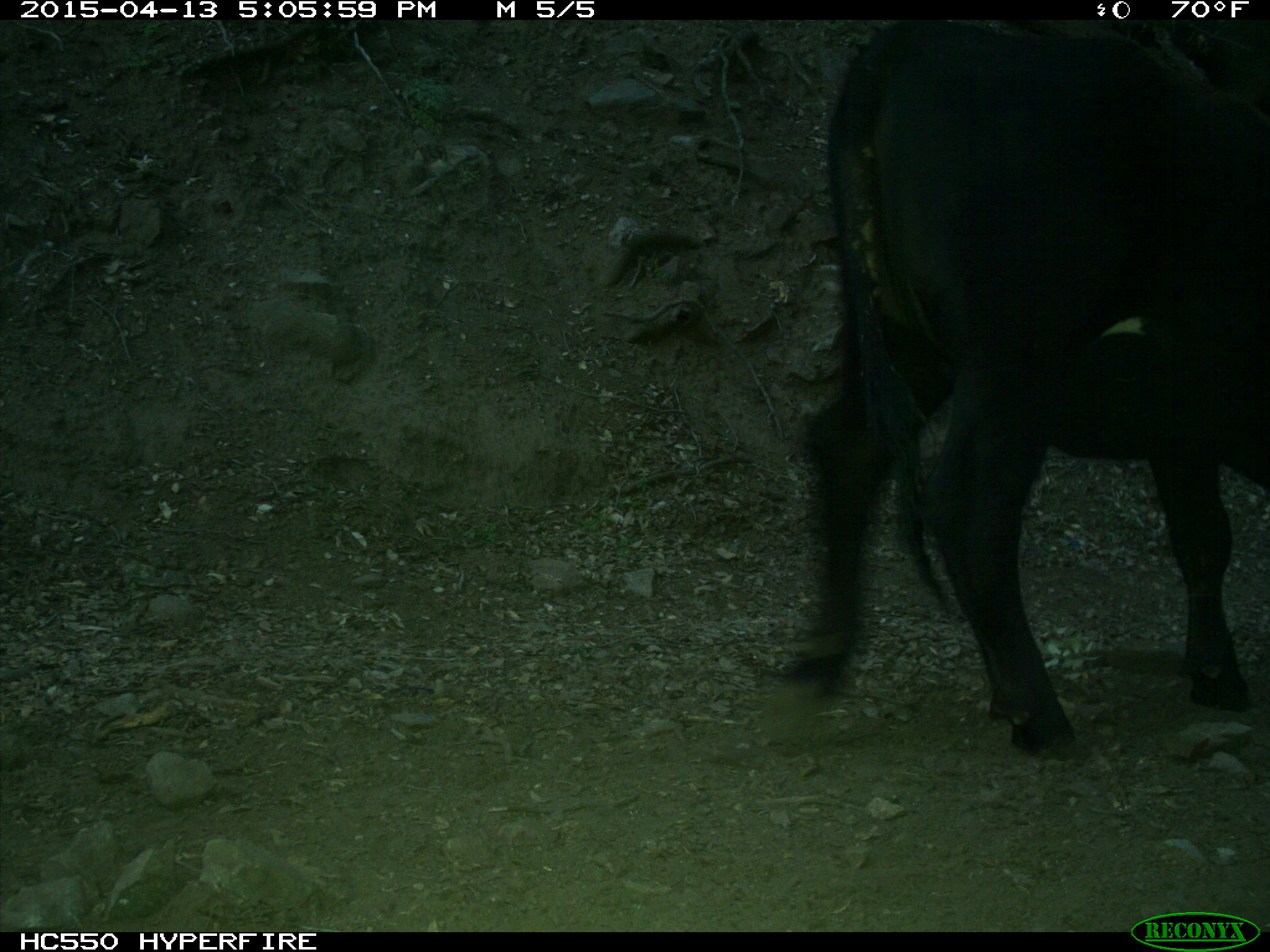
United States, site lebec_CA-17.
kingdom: Animalia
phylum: Chordata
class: Mammalia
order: Artiodactyla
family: Bovidae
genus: Bos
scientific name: Bos taurus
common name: domestic cow